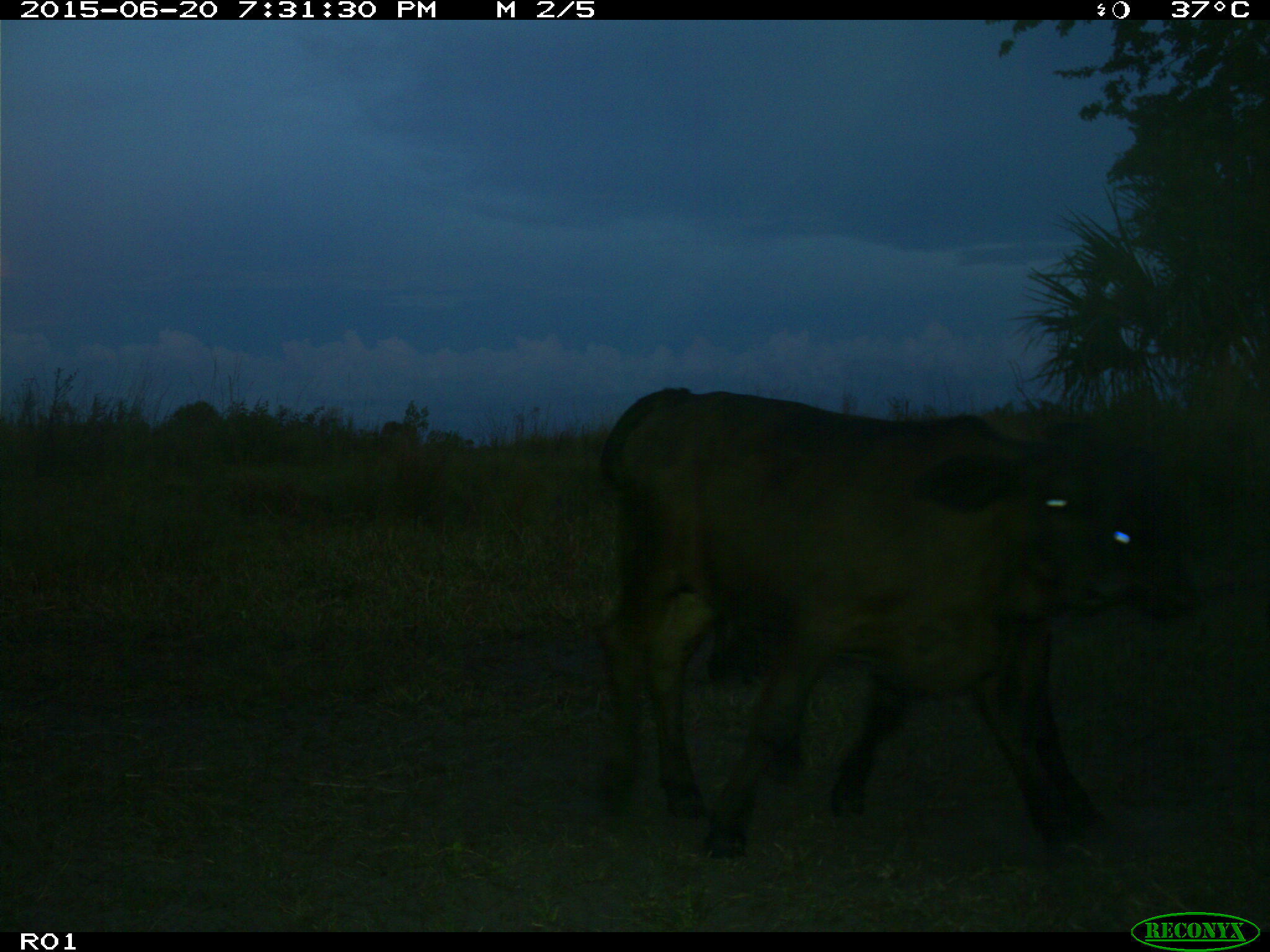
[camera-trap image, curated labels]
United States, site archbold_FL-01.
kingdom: Animalia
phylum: Chordata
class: Mammalia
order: Artiodactyla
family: Bovidae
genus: Bos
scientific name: Bos taurus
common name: domestic cow